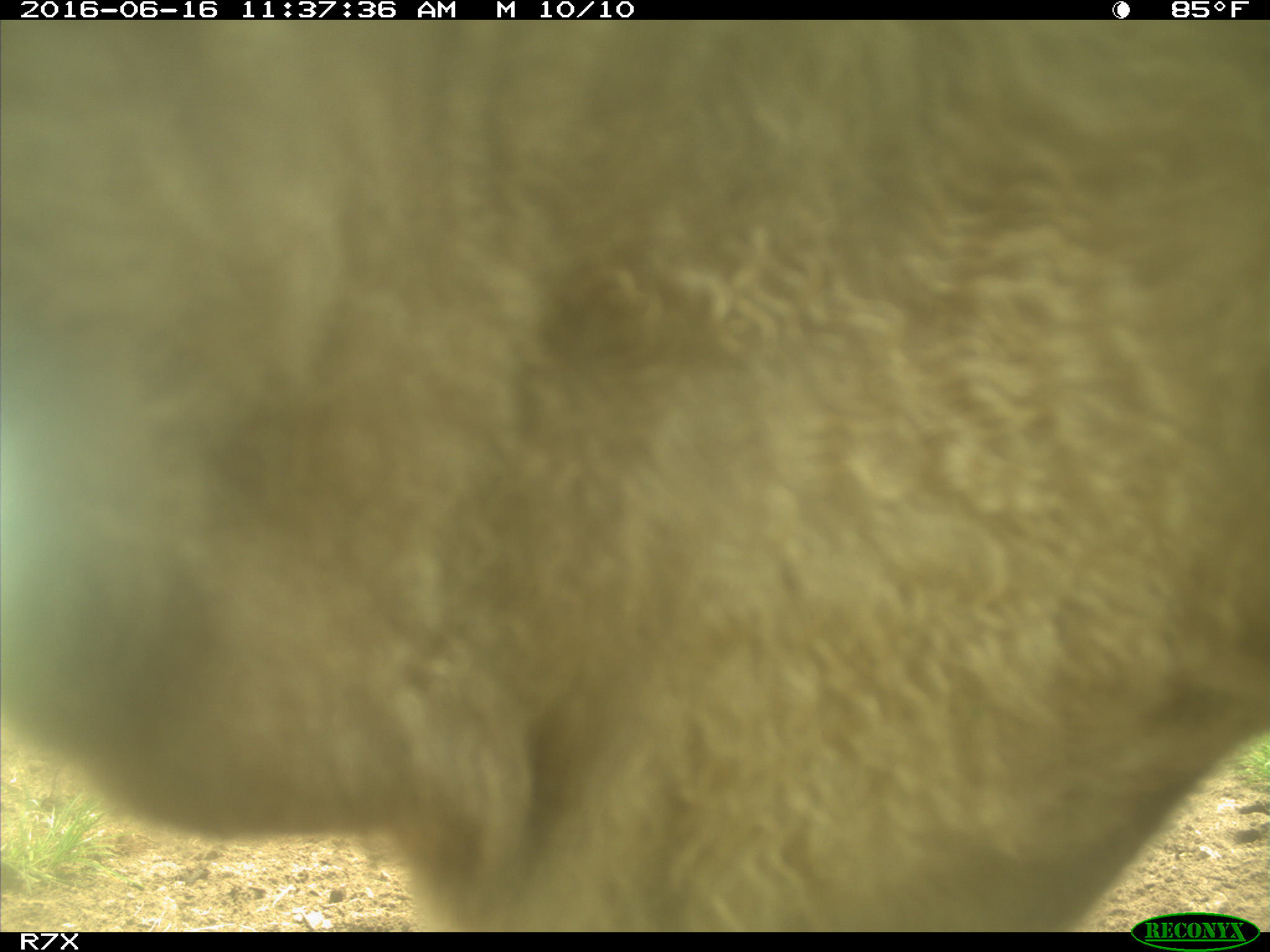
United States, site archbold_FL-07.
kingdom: Animalia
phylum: Chordata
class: Mammalia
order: Artiodactyla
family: Bovidae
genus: Bos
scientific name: Bos taurus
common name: domestic cow